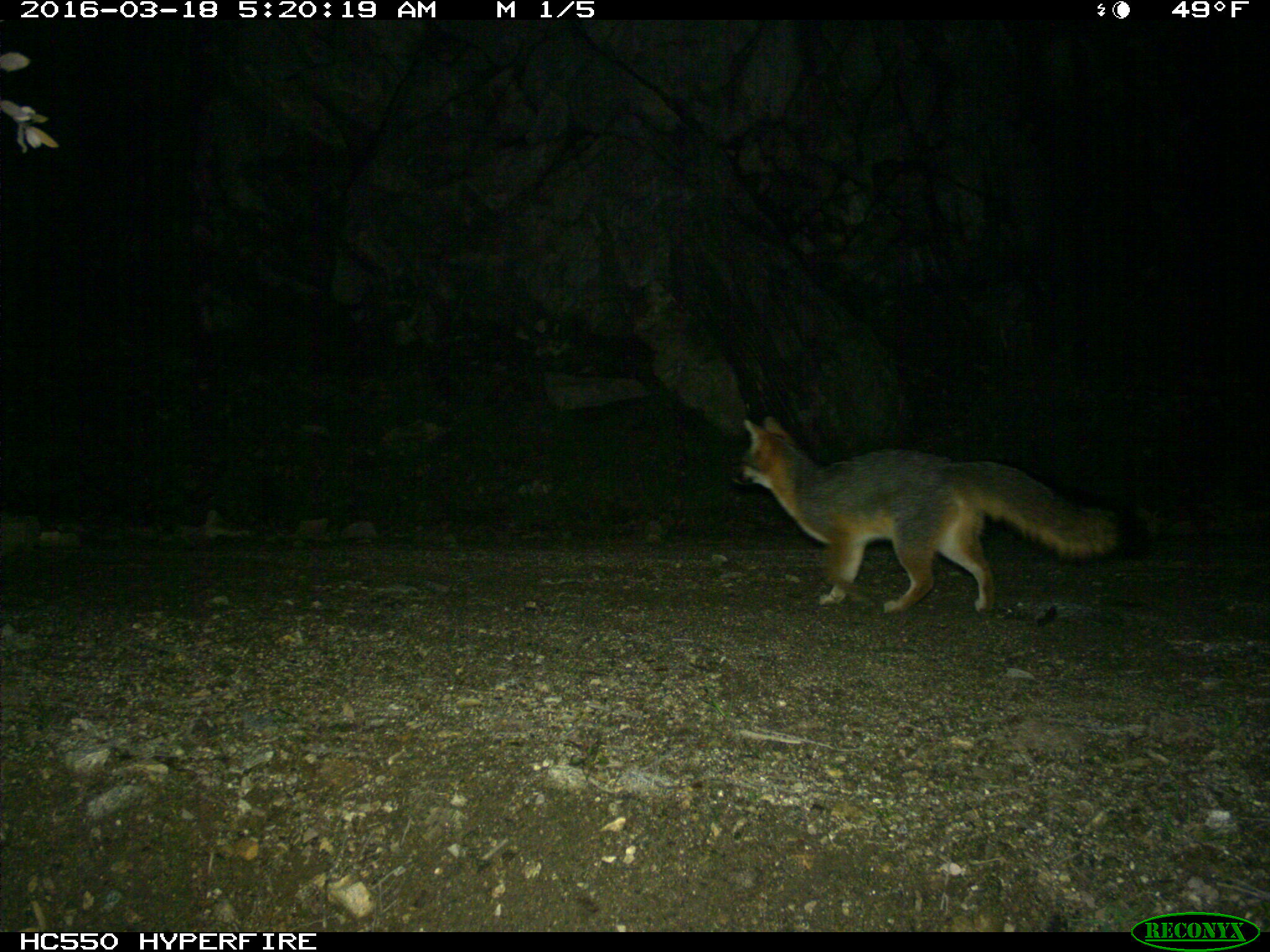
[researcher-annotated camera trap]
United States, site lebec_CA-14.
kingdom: Animalia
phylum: Chordata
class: Mammalia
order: Carnivora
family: Canidae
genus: Urocyon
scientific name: Urocyon cinereoargenteus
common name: gray fox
Urocyon cinereoargenteus (gray fox).